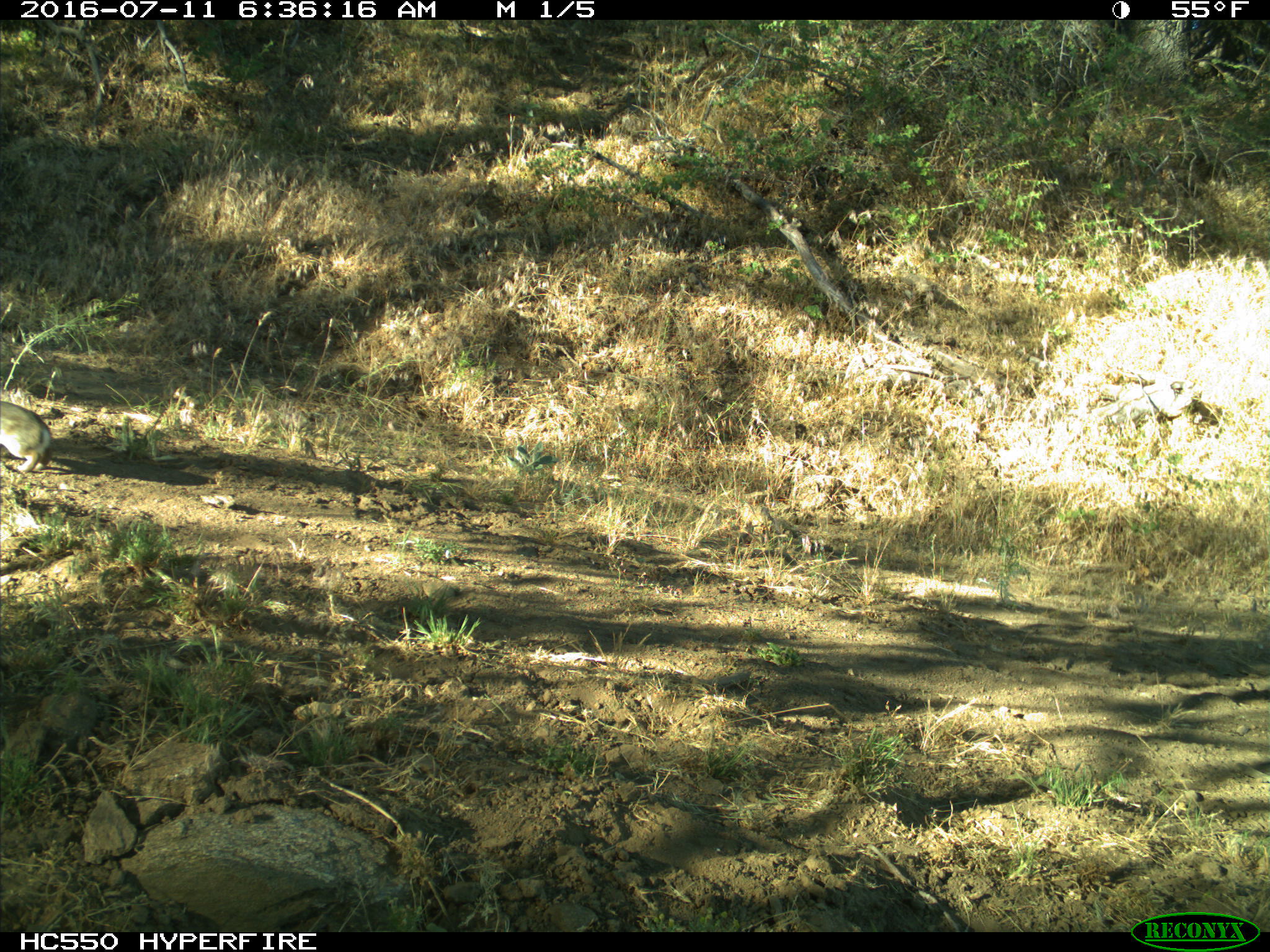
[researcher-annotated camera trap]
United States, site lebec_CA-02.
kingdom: Animalia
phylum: Chordata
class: Mammalia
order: Lagomorpha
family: Leporidae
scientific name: Leporidae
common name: rabbits and hares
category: unidentified rabbit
Unidentified rabbit (rabbits and hares) (Leporidae).